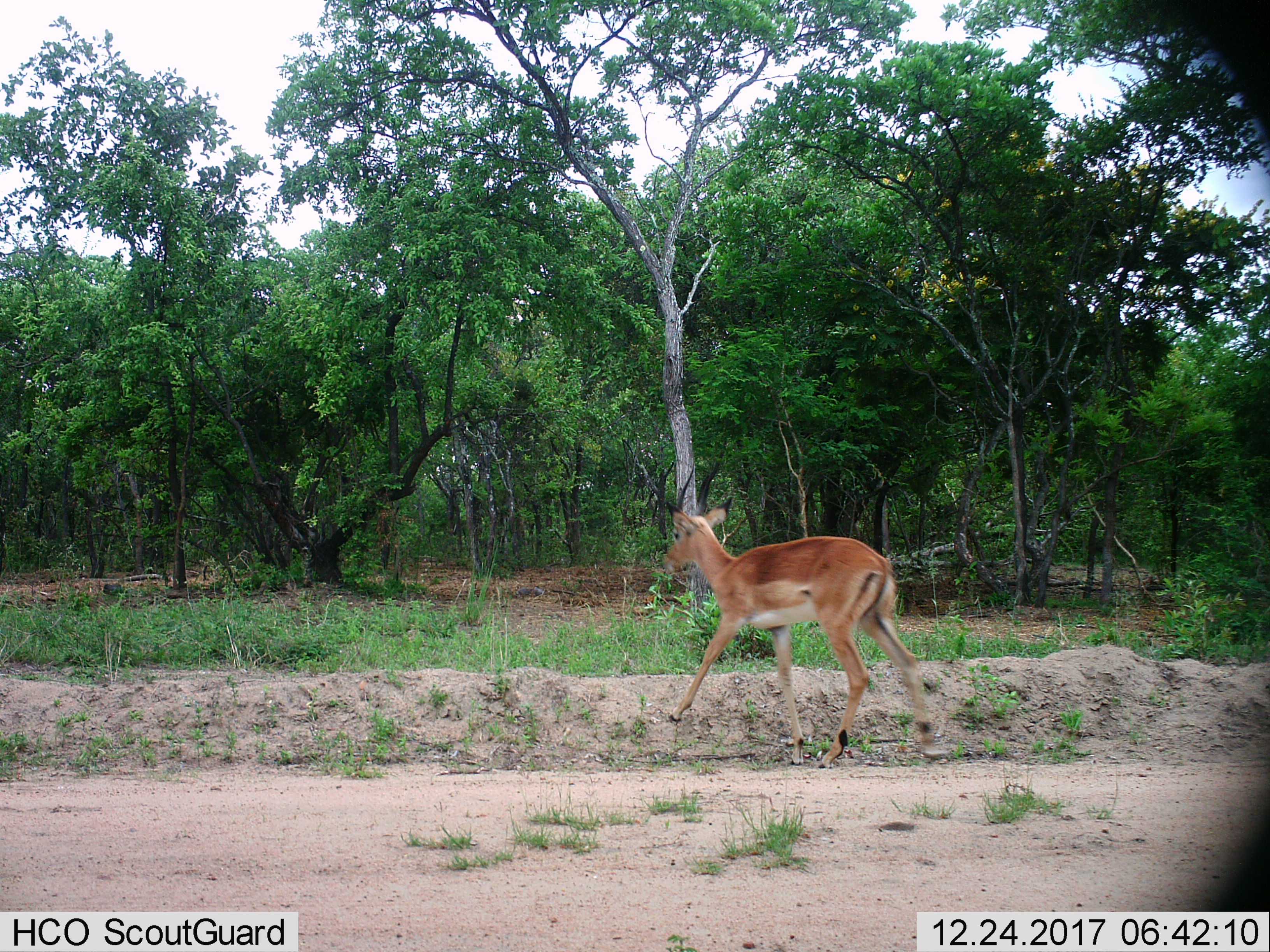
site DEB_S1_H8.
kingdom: Animalia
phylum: Chordata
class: Mammalia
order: Artiodactyla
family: Bovidae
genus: Aepyceros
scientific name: Aepyceros melampus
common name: impala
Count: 1.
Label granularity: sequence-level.